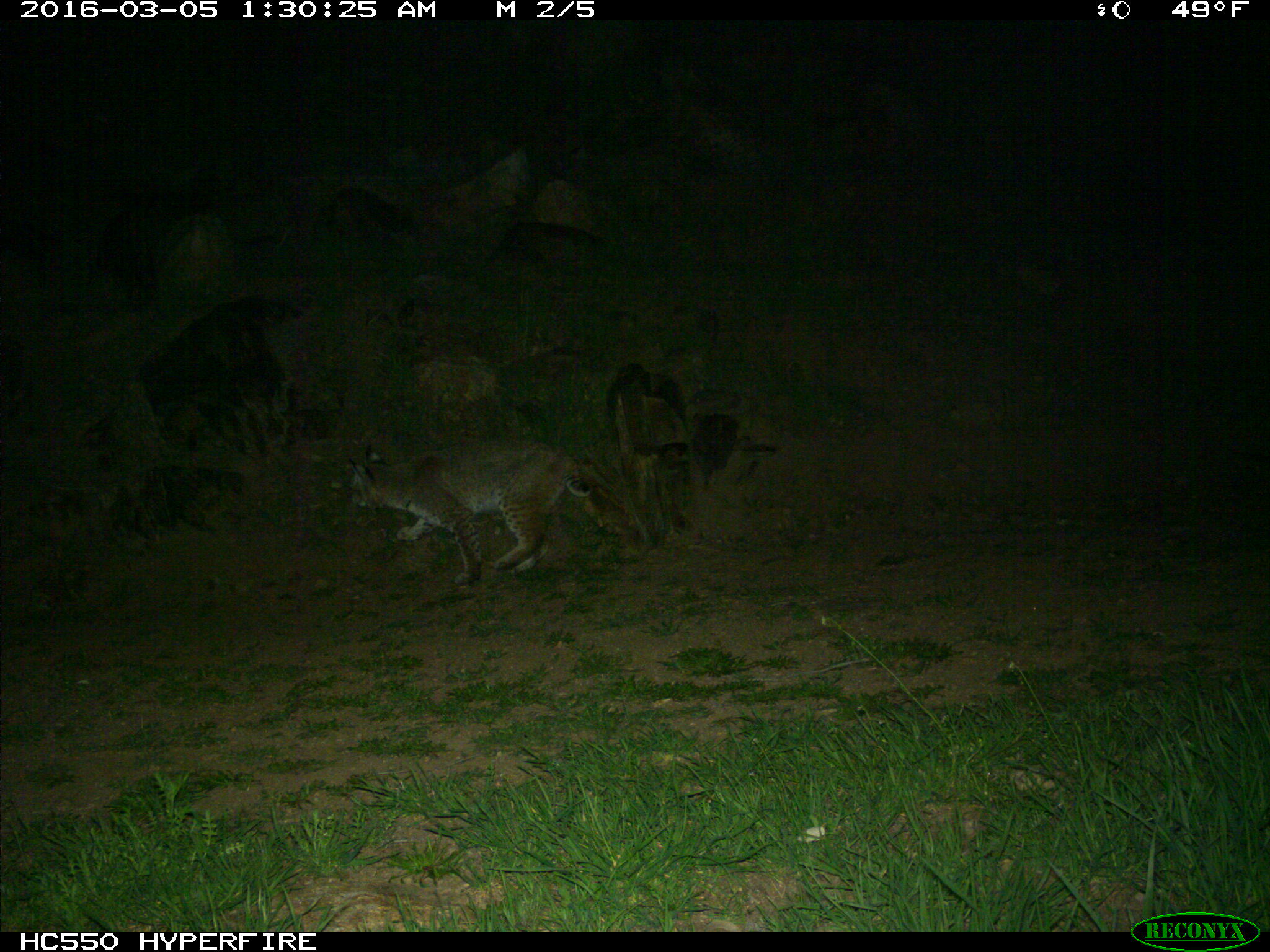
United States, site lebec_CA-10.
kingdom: Animalia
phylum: Chordata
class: Mammalia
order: Carnivora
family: Felidae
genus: Lynx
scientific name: Lynx rufus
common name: bobcat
Lynx rufus (bobcat).